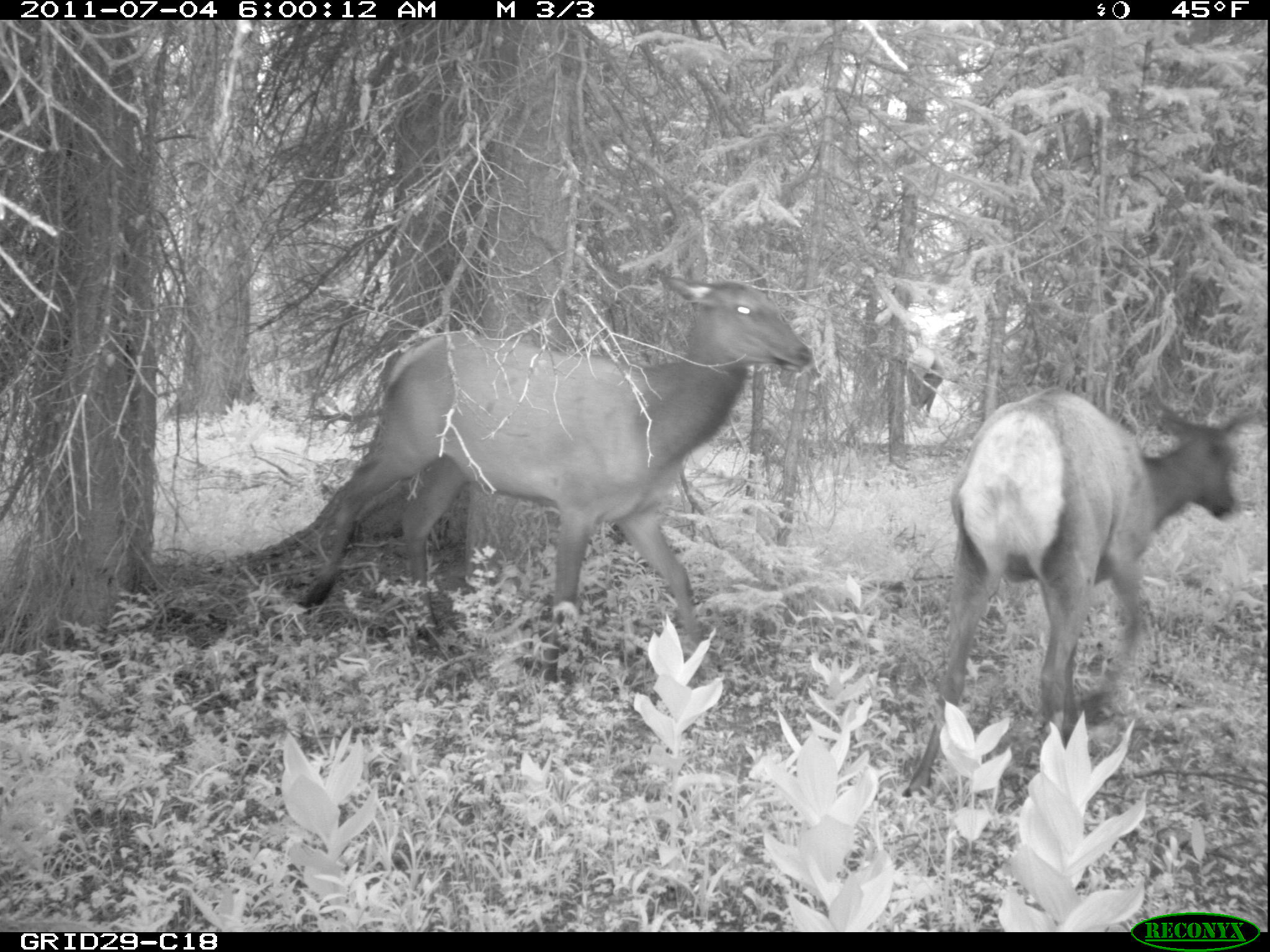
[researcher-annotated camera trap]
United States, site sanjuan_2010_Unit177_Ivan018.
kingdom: Animalia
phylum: Chordata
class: Mammalia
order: Artiodactyla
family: Cervidae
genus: Cervus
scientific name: Cervus elaphus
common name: red deer